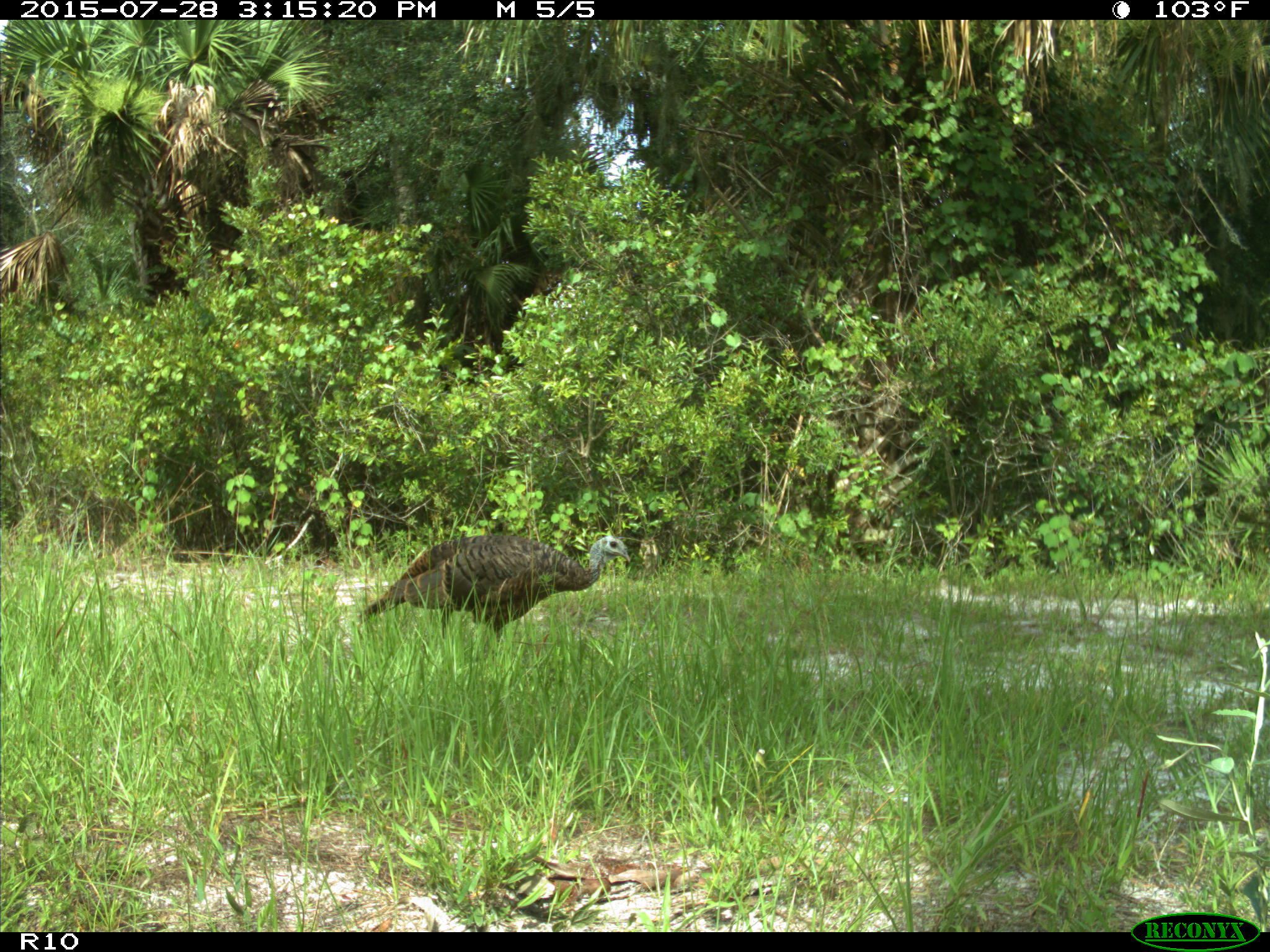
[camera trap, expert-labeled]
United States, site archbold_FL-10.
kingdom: Animalia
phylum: Chordata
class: Aves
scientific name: Aves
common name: birds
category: unidentified bird